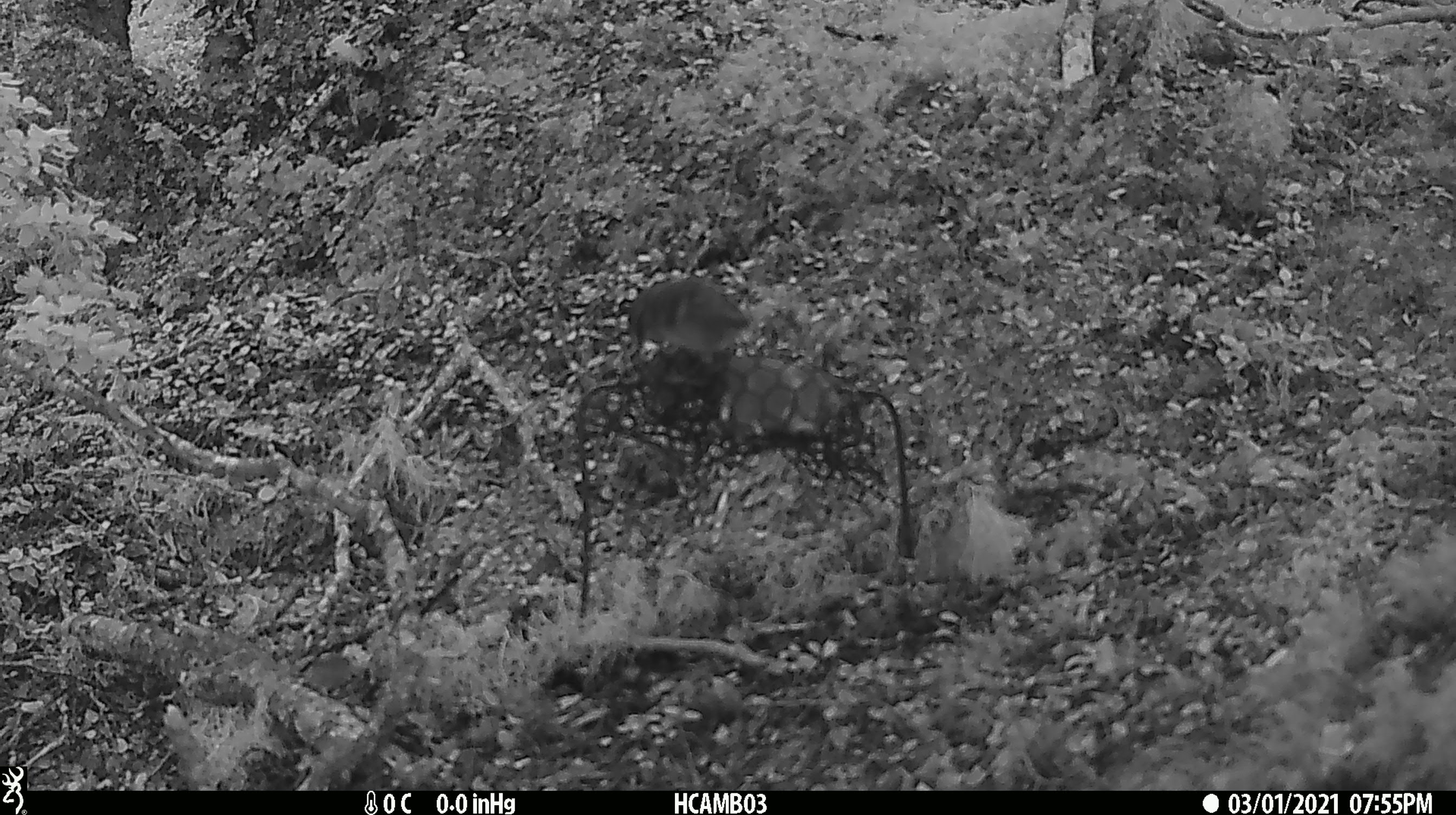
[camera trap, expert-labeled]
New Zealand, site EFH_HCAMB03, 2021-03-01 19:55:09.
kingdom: Animalia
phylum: Chordata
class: Aves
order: Passeriformes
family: Acanthisittidae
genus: Acanthisitta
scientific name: Acanthisitta chloris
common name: rifleman